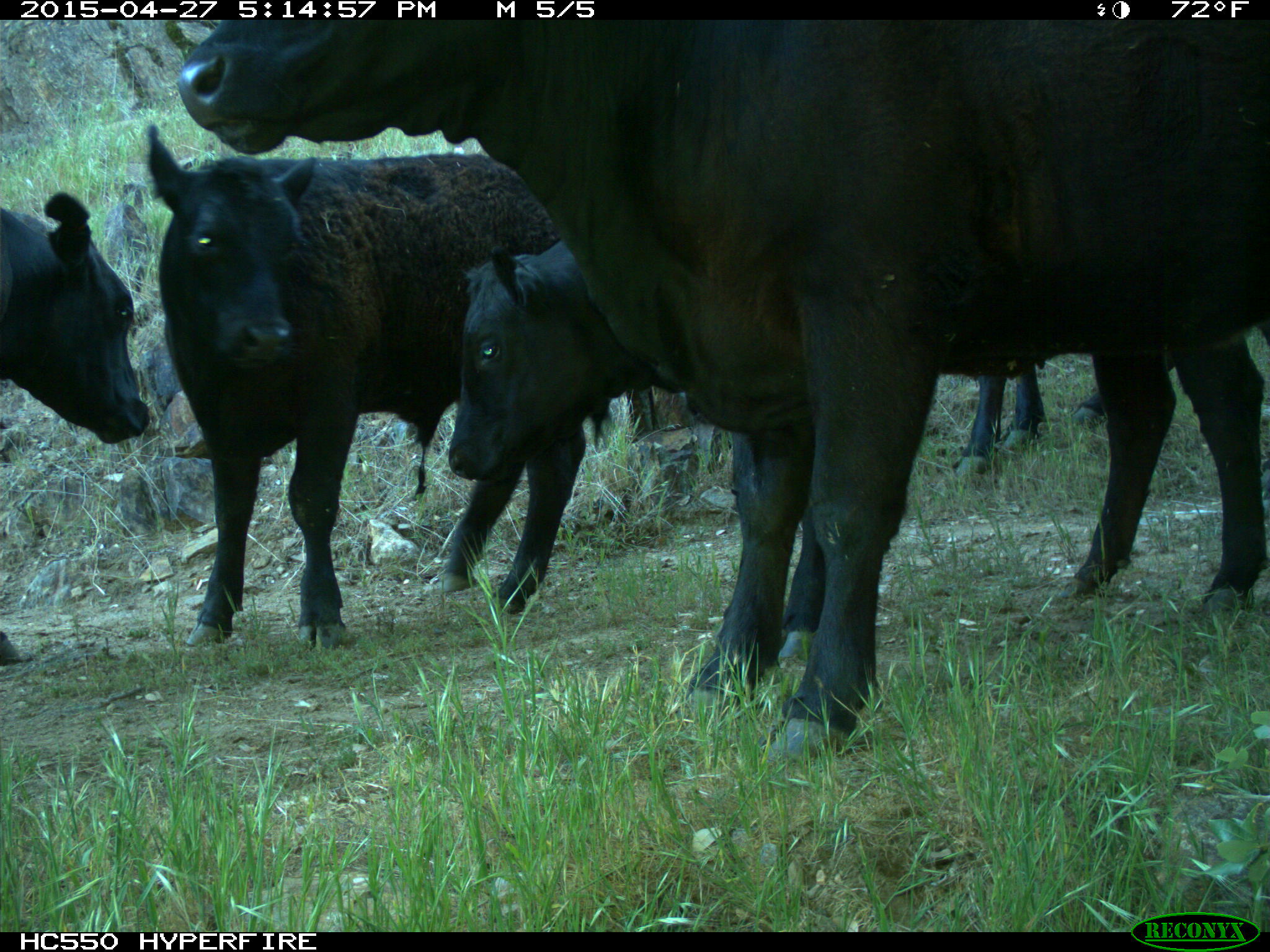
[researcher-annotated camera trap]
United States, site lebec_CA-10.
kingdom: Animalia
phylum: Chordata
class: Mammalia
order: Artiodactyla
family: Bovidae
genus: Bos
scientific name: Bos taurus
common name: domestic cow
Bos taurus (domestic cow).